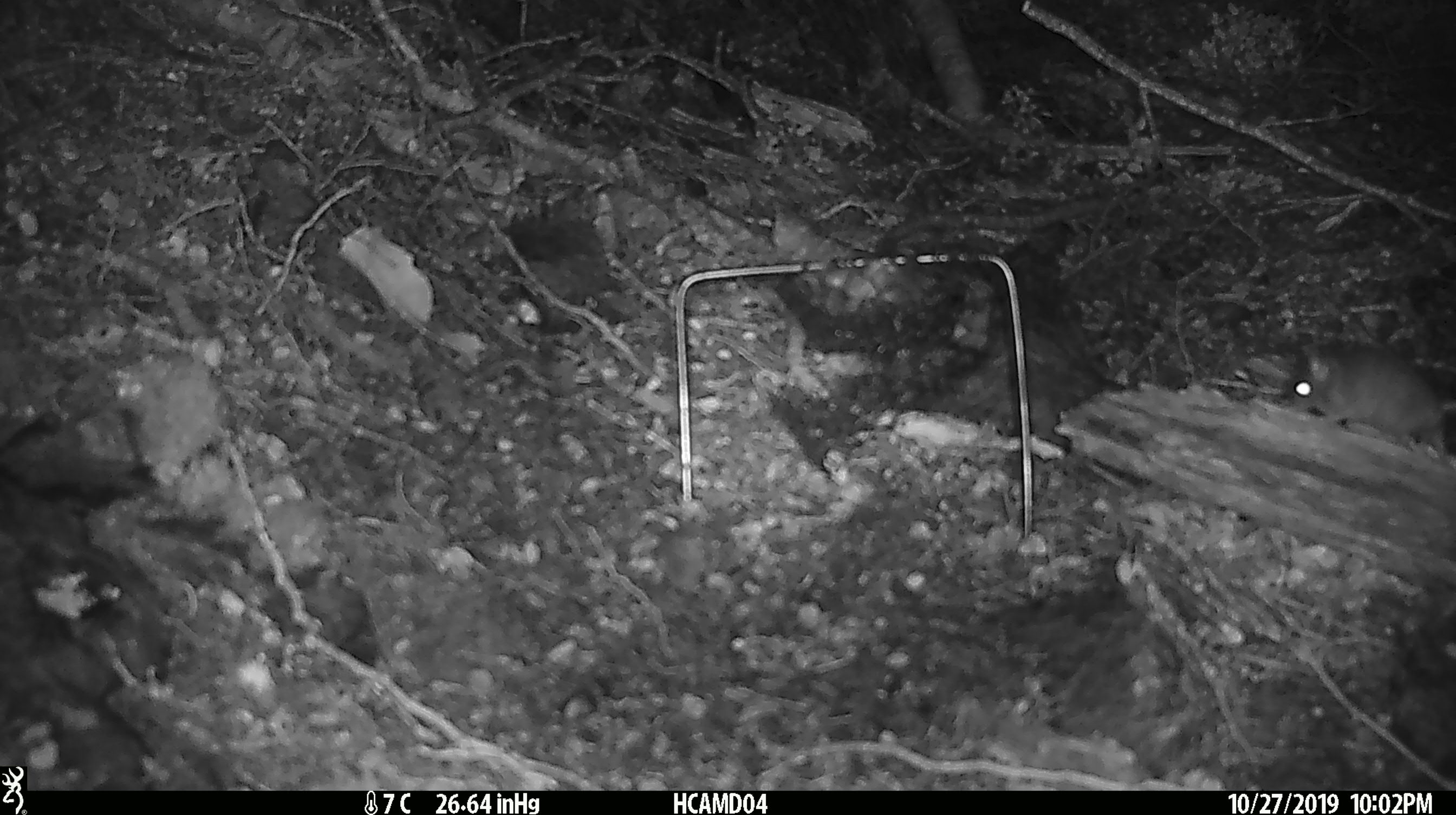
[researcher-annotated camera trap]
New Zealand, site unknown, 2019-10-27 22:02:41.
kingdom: Animalia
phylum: Chordata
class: Mammalia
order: Rodentia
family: Muridae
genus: Mus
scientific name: Mus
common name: mouse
Mouse (Mus).